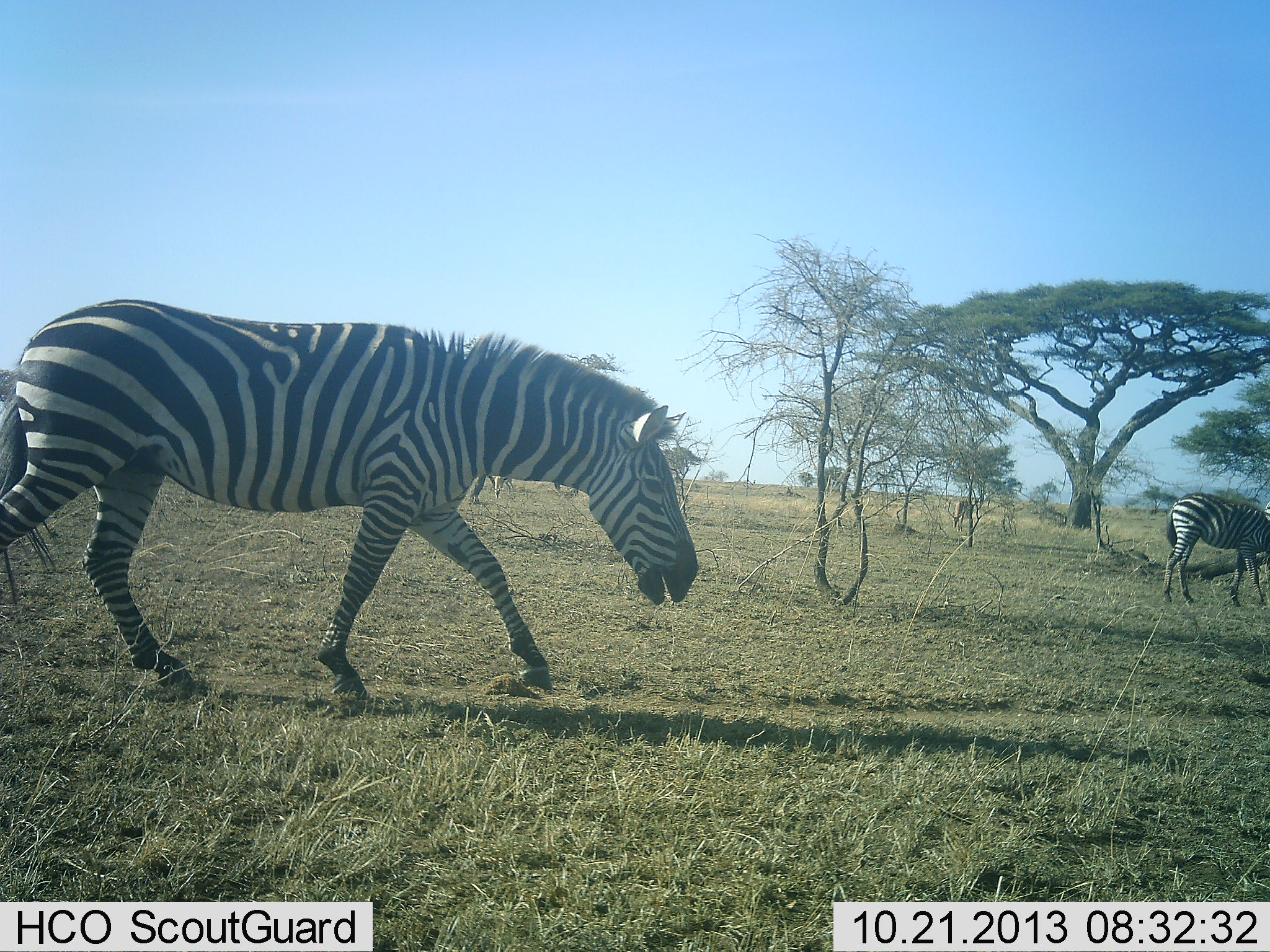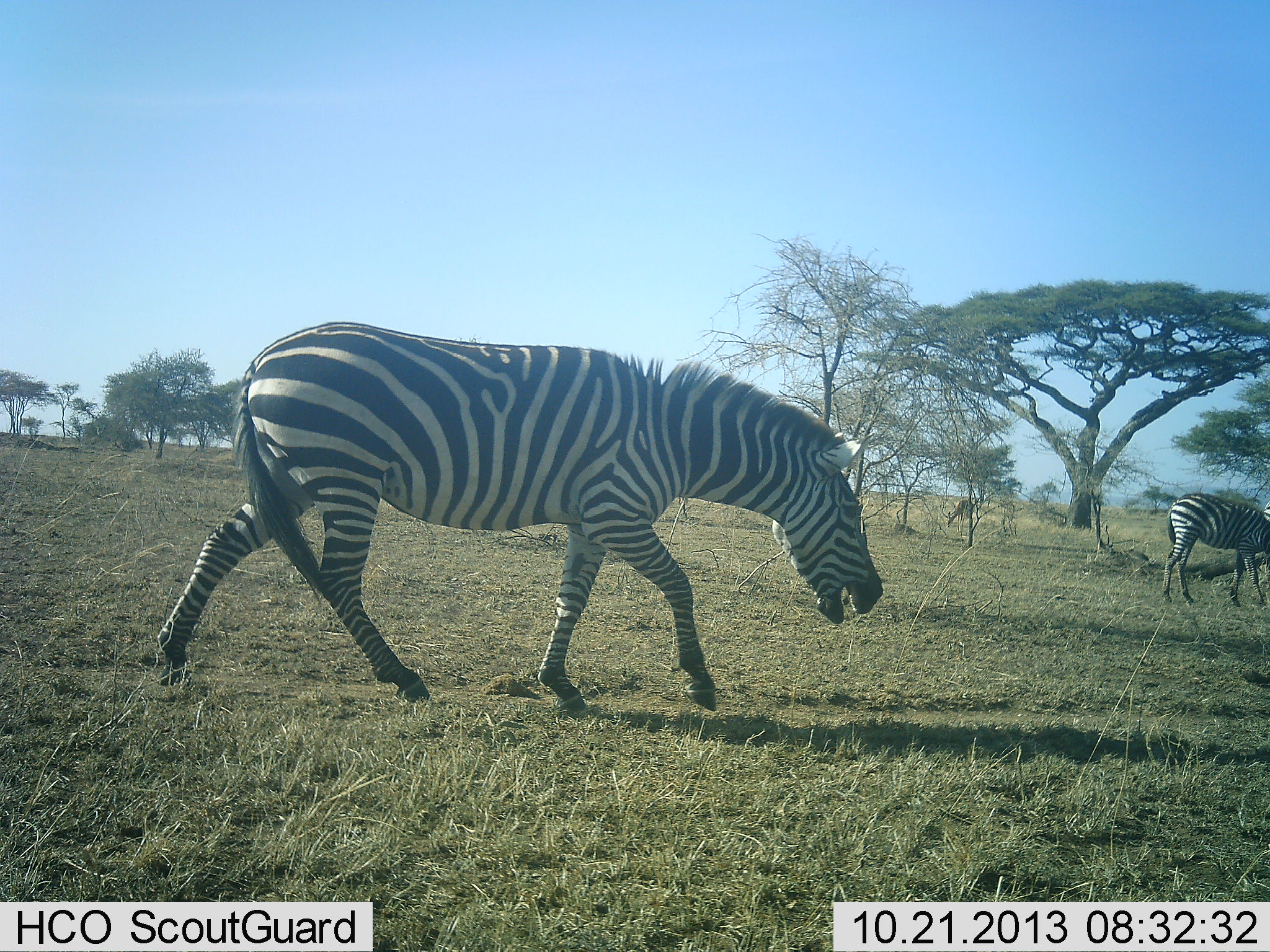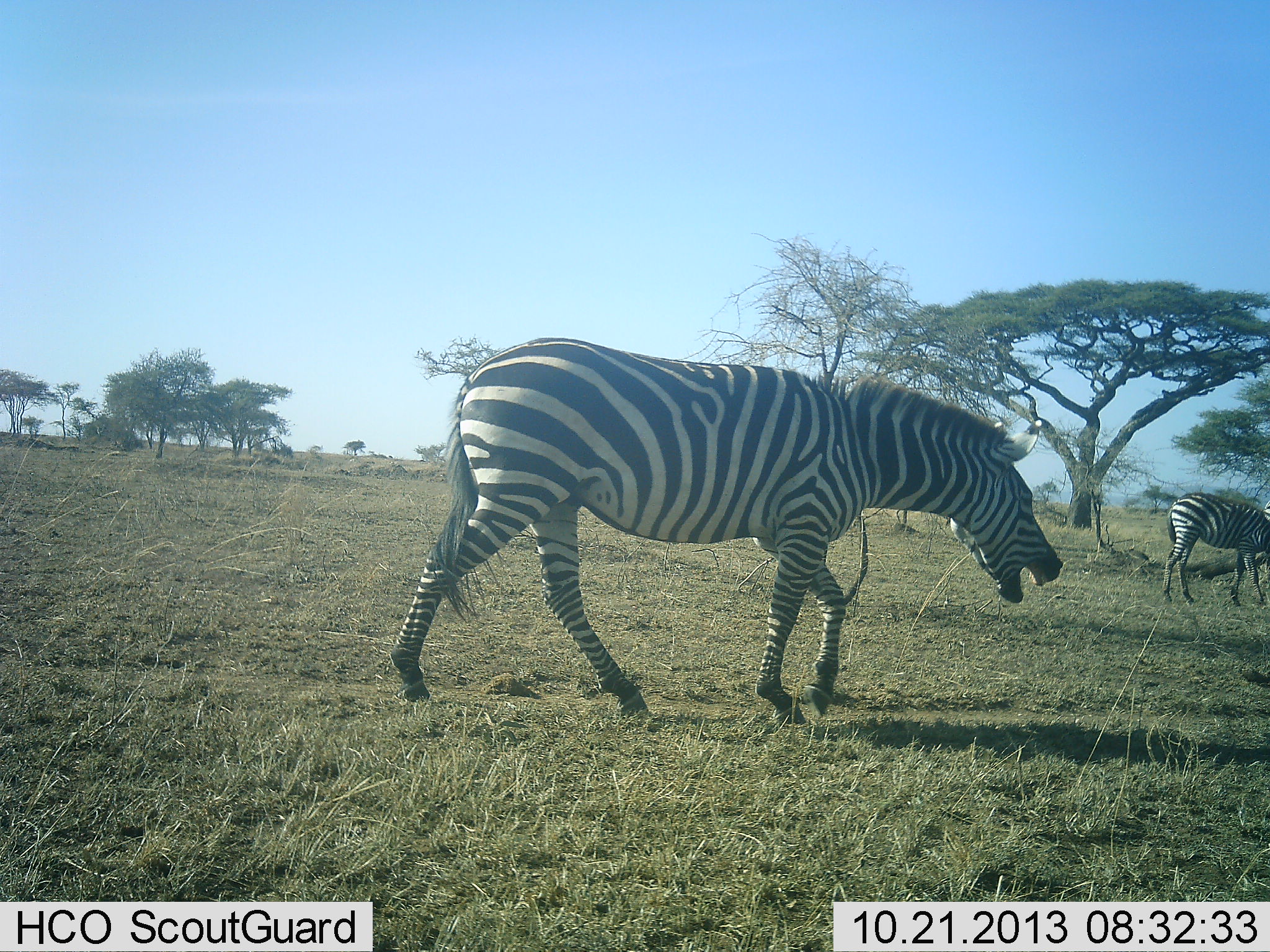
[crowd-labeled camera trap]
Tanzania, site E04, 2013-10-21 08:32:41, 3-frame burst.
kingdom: Animalia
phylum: Chordata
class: Mammalia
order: Perissodactyla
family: Equidae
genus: Equus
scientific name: Equus quagga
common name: plains zebra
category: zebra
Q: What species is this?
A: Zebra (plains zebra) (Equus quagga).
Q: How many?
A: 2.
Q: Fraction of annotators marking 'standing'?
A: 50%.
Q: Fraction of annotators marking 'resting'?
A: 0%.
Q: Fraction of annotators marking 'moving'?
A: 100%.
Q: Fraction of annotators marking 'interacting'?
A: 0%.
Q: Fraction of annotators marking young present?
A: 0%.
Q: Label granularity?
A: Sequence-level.